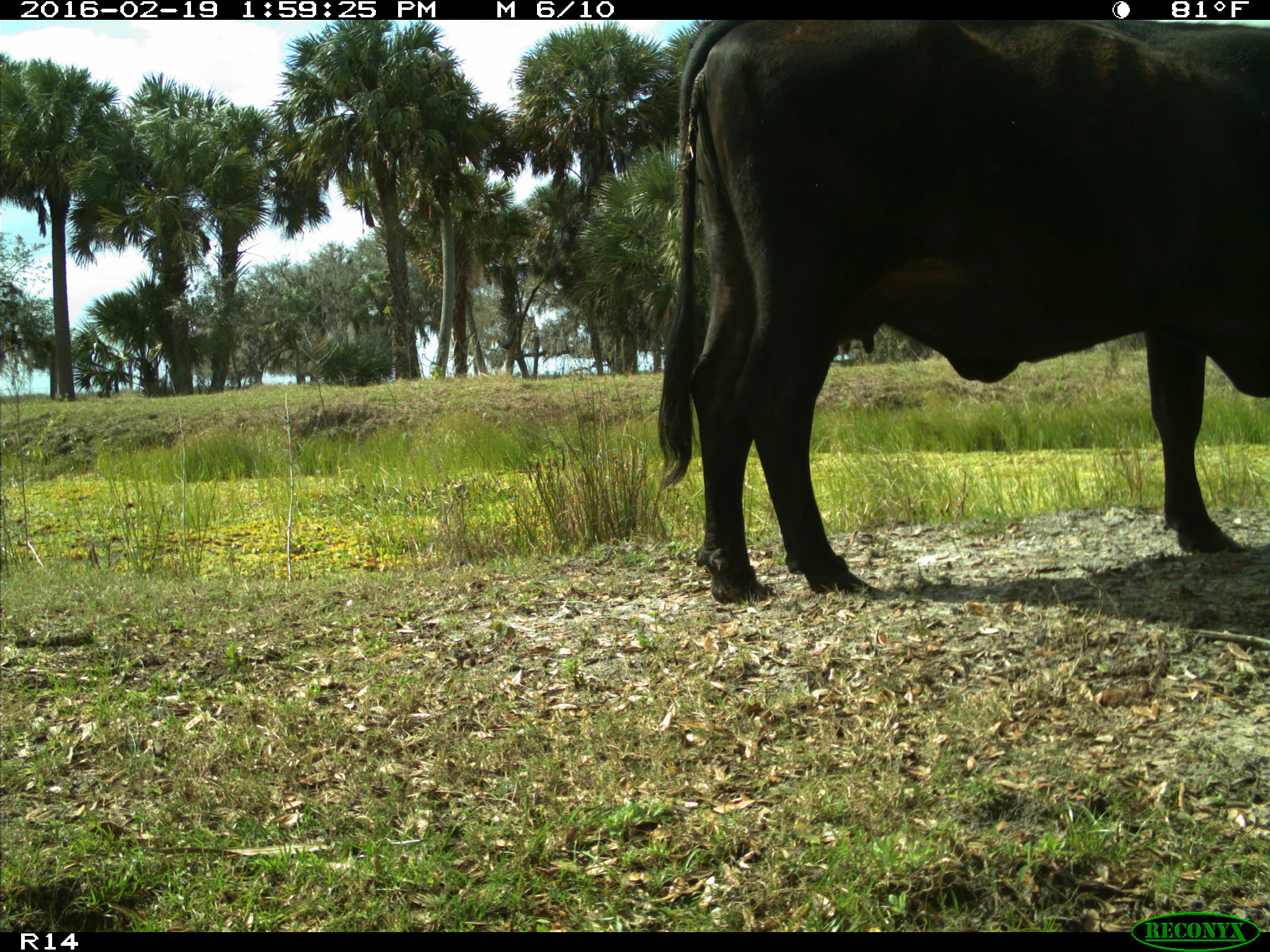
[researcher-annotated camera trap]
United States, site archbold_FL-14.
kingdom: Animalia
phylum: Chordata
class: Mammalia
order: Artiodactyla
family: Bovidae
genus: Bos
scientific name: Bos taurus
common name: domestic cow